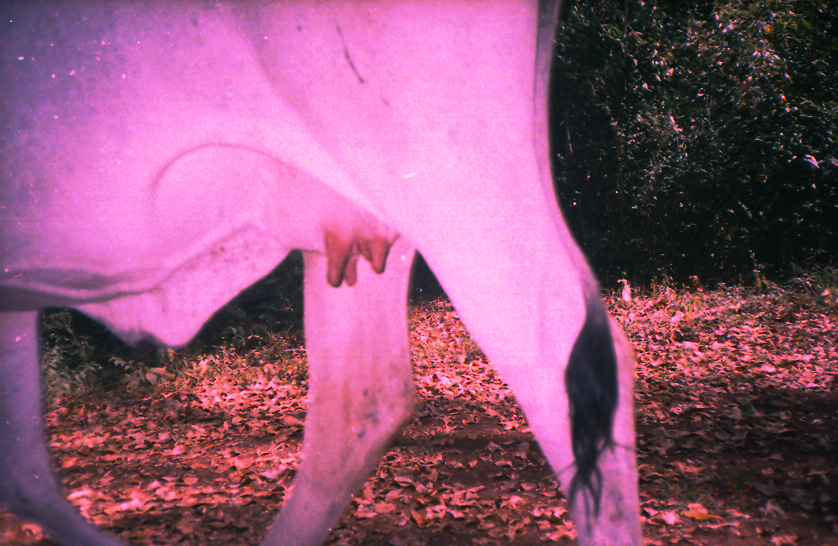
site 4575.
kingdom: Animalia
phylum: Chordata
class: Mammalia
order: Artiodactyla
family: Bovidae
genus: Bos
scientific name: Bos taurus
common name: domestic cattle